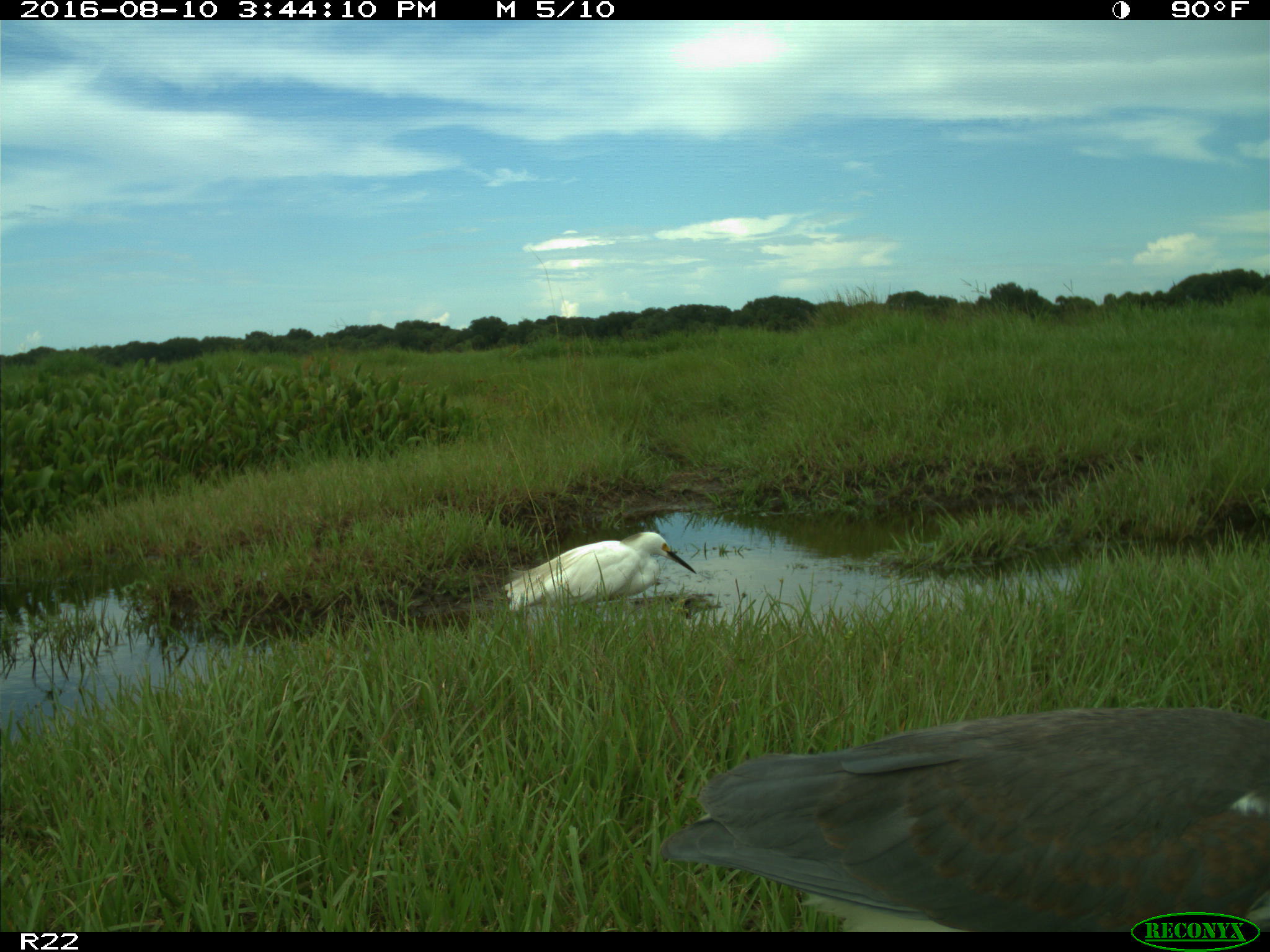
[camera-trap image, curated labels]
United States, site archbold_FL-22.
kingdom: Animalia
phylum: Chordata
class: Aves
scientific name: Aves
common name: birds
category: unidentified bird